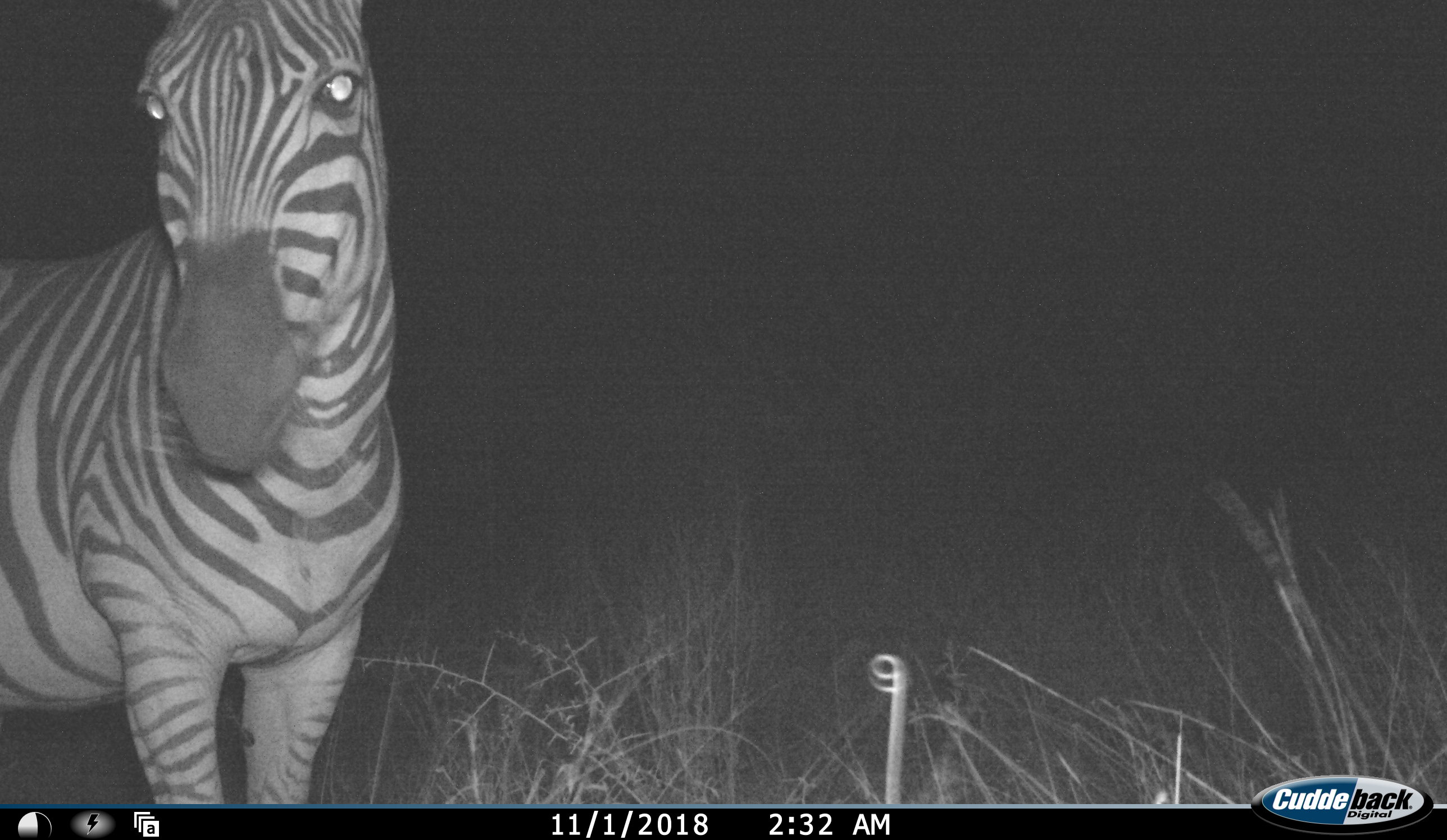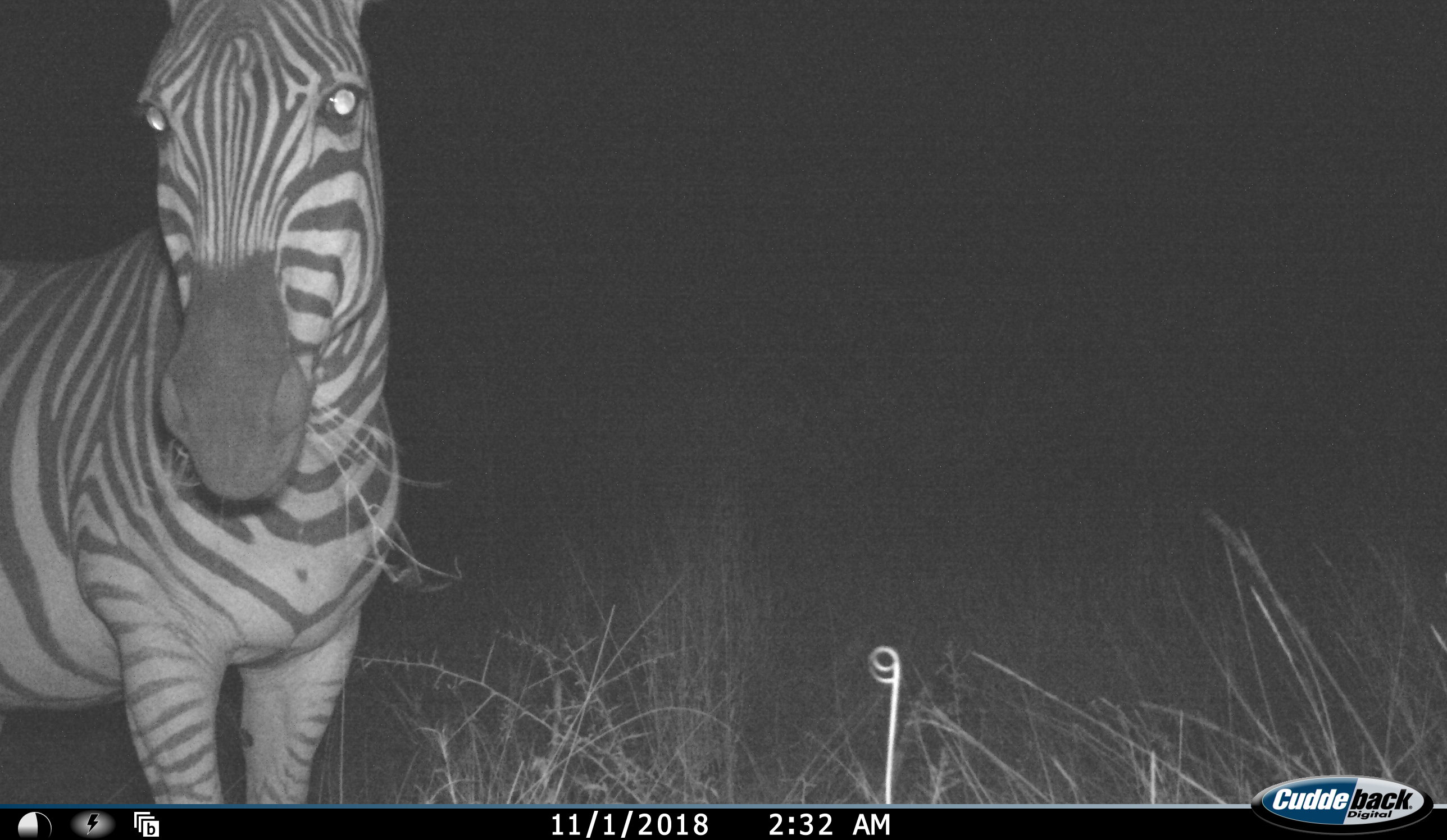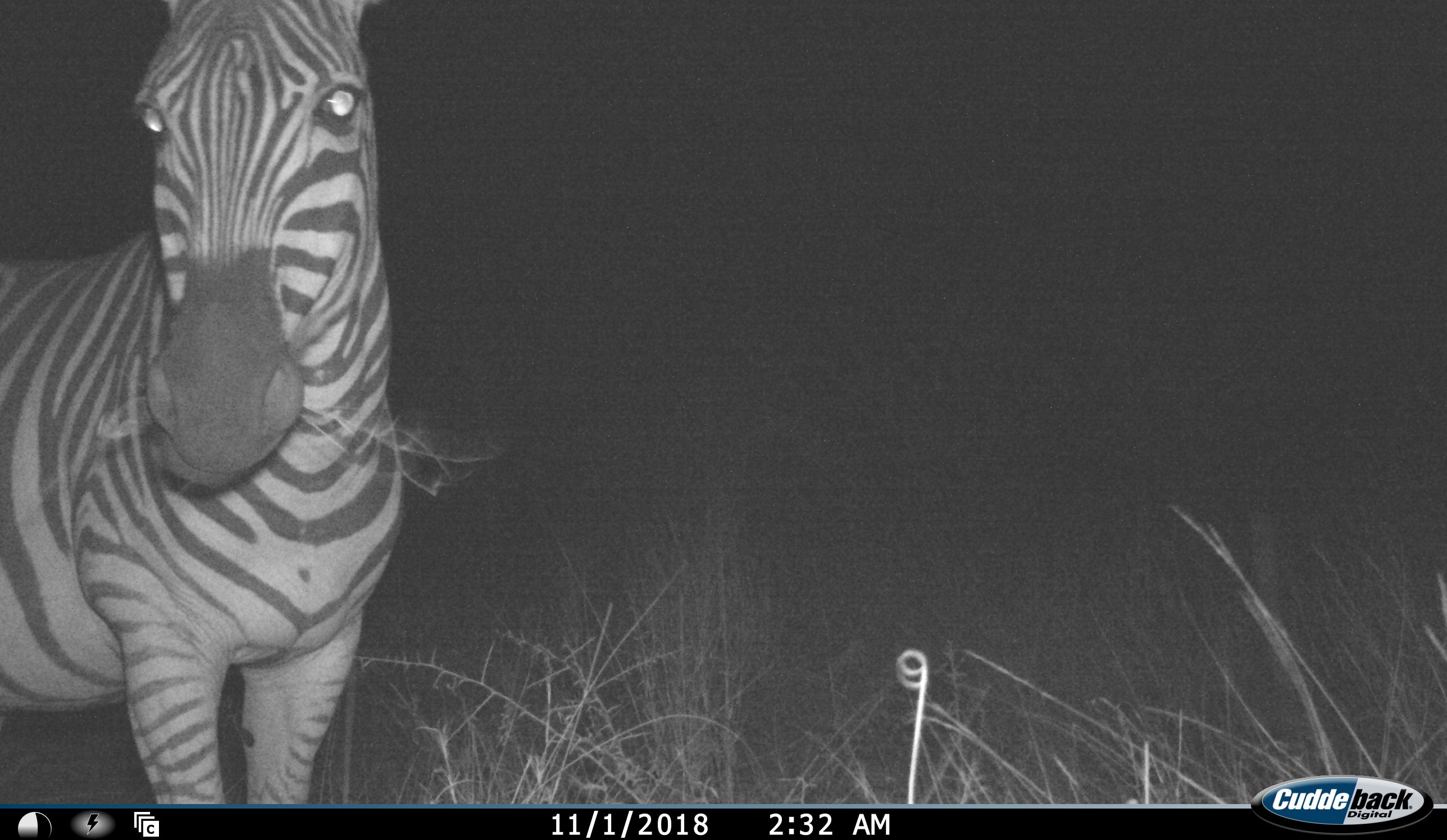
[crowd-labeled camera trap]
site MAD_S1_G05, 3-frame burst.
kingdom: Animalia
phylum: Chordata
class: Mammalia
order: Perissodactyla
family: Equidae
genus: Equus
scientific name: Equus quagga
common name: plains zebra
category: zebraplains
Zebraplains (plains zebra) (Equus quagga), count 1. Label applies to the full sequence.